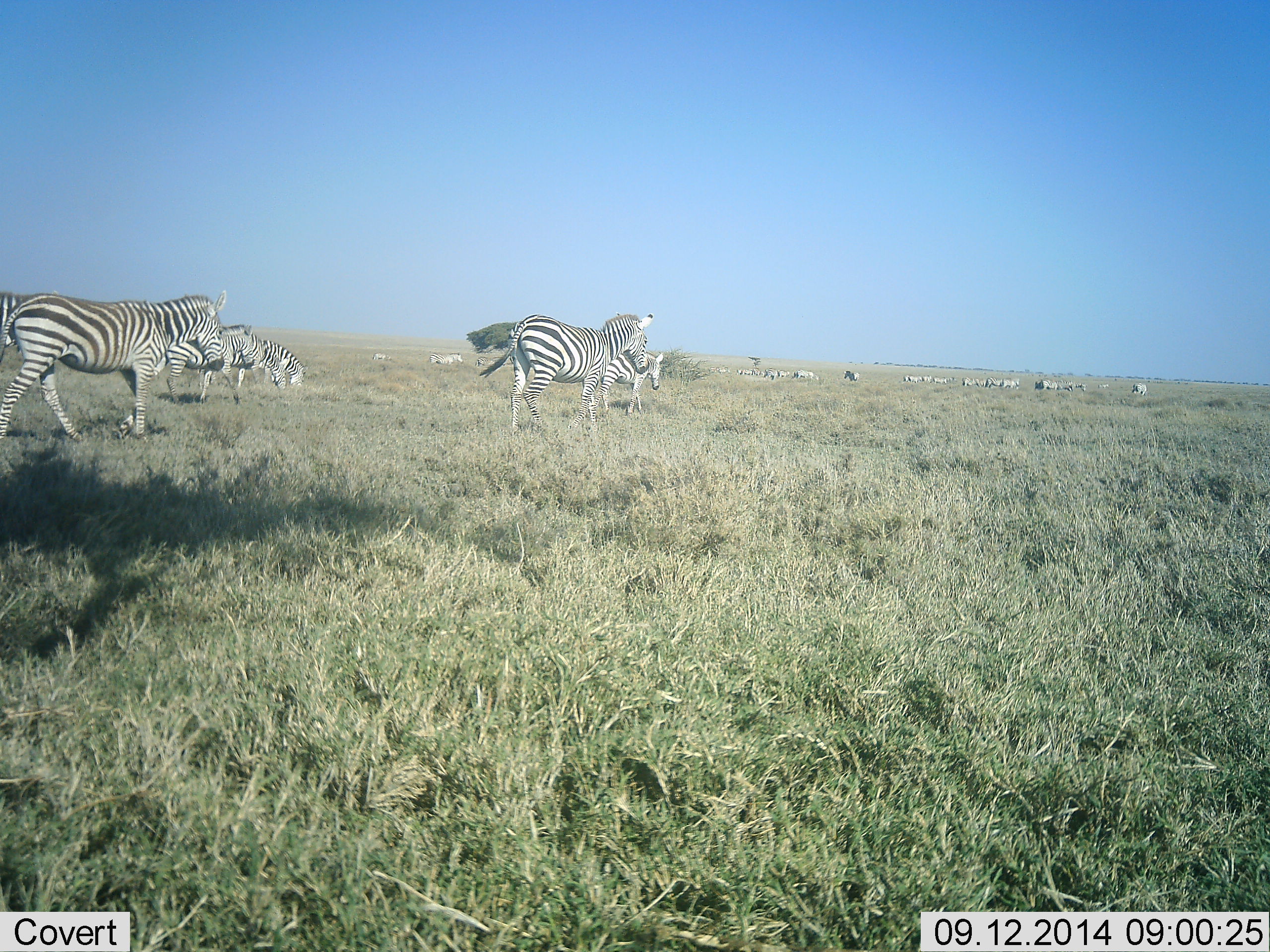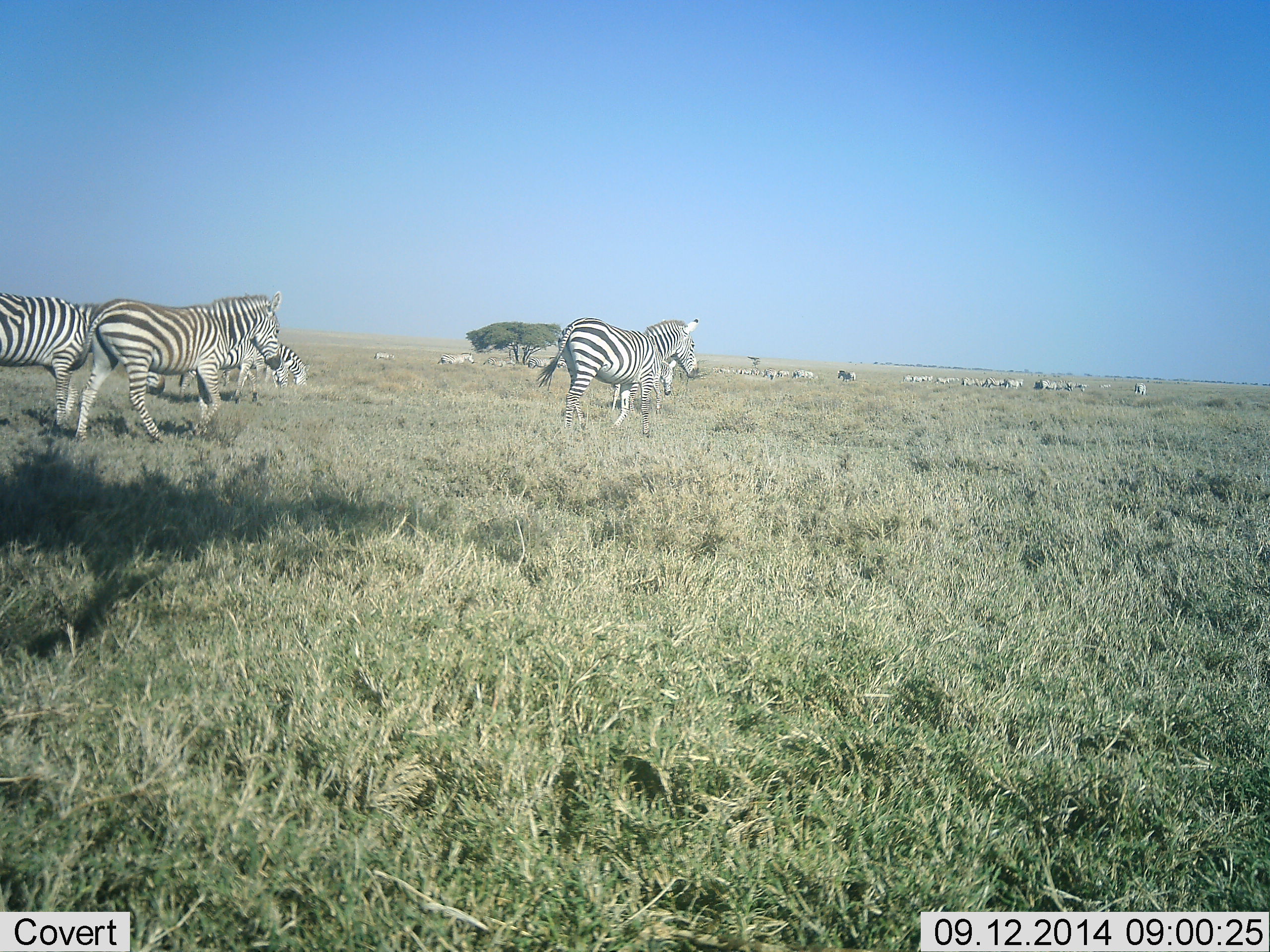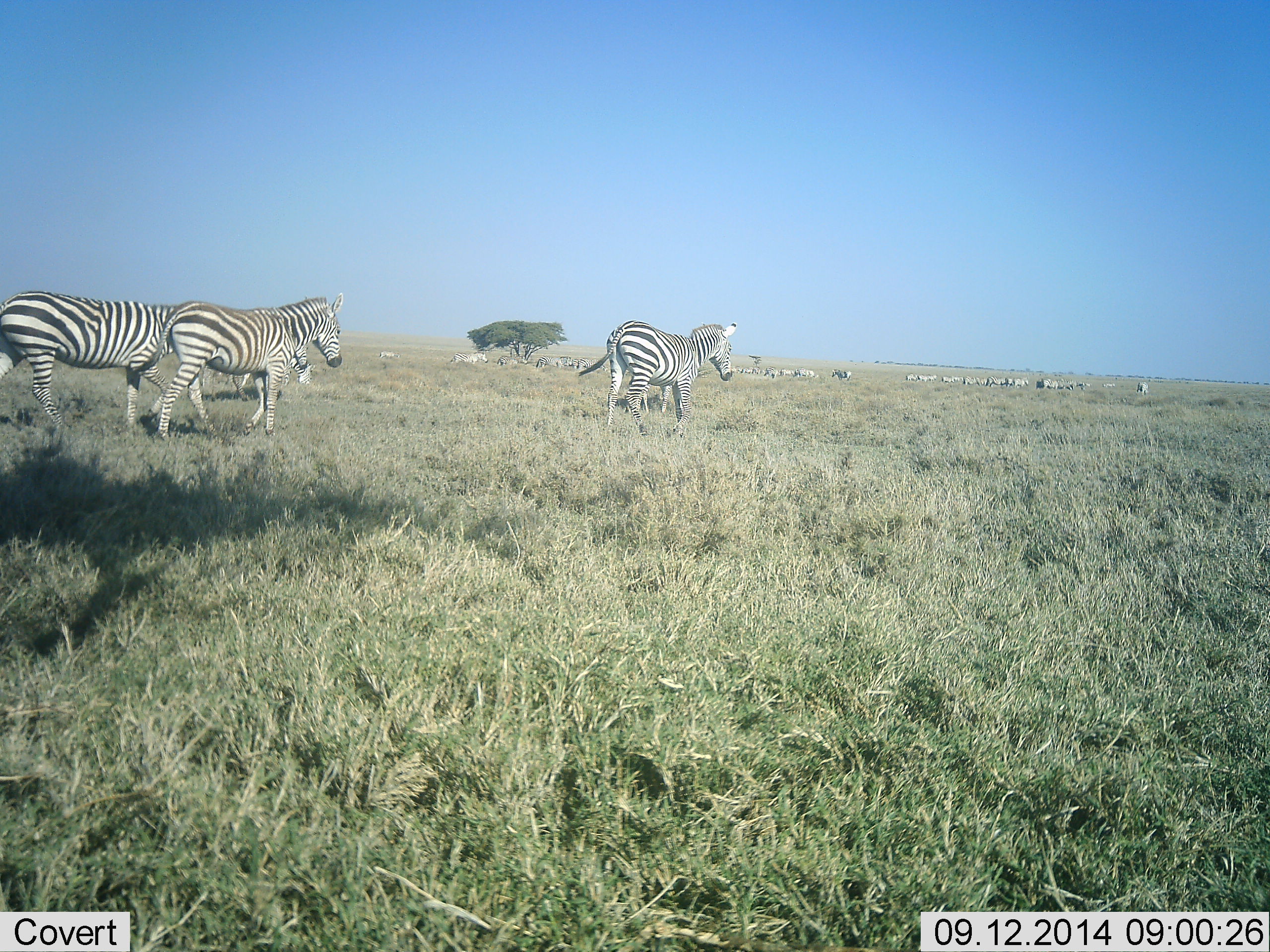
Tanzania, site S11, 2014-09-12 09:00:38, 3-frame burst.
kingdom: Animalia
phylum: Chordata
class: Mammalia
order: Perissodactyla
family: Equidae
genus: Equus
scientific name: Equus quagga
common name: plains zebra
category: zebra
Zebra (plains zebra) (Equus quagga), count 11-50. Behavior (volunteer vote fractions): standing 40%, resting 0%, moving 90%, interacting 0%. Young present (vote fraction): 0%. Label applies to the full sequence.